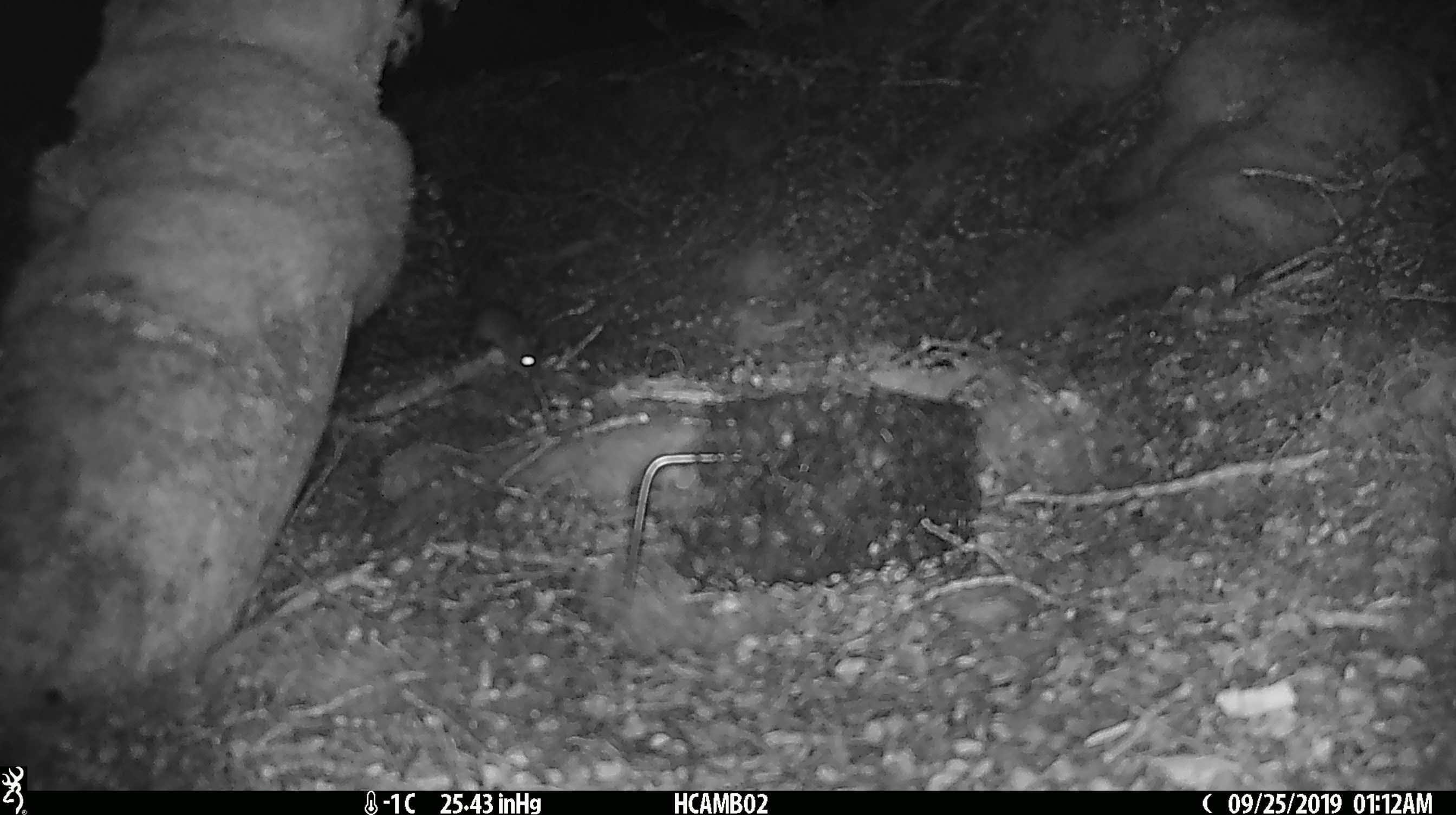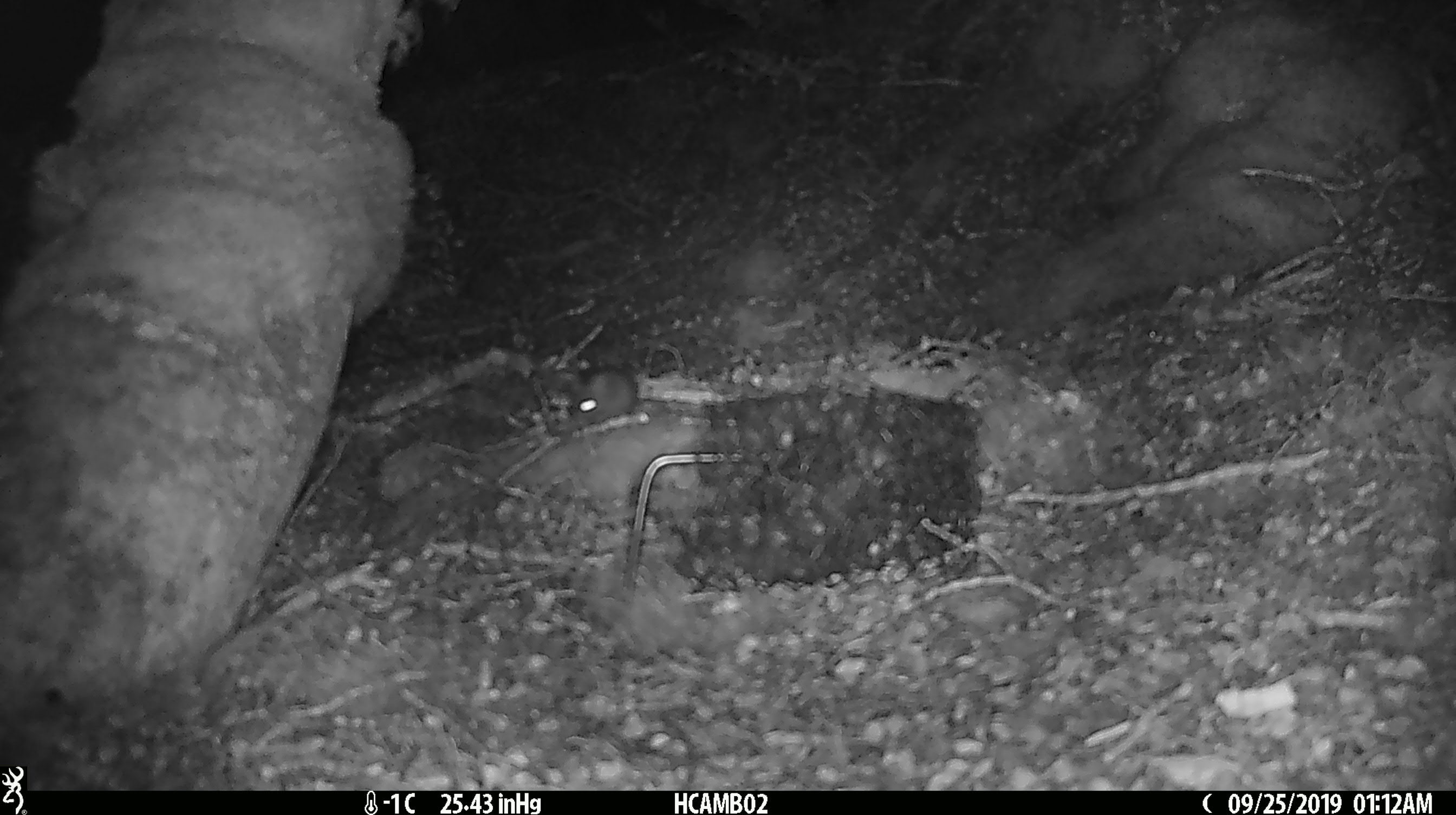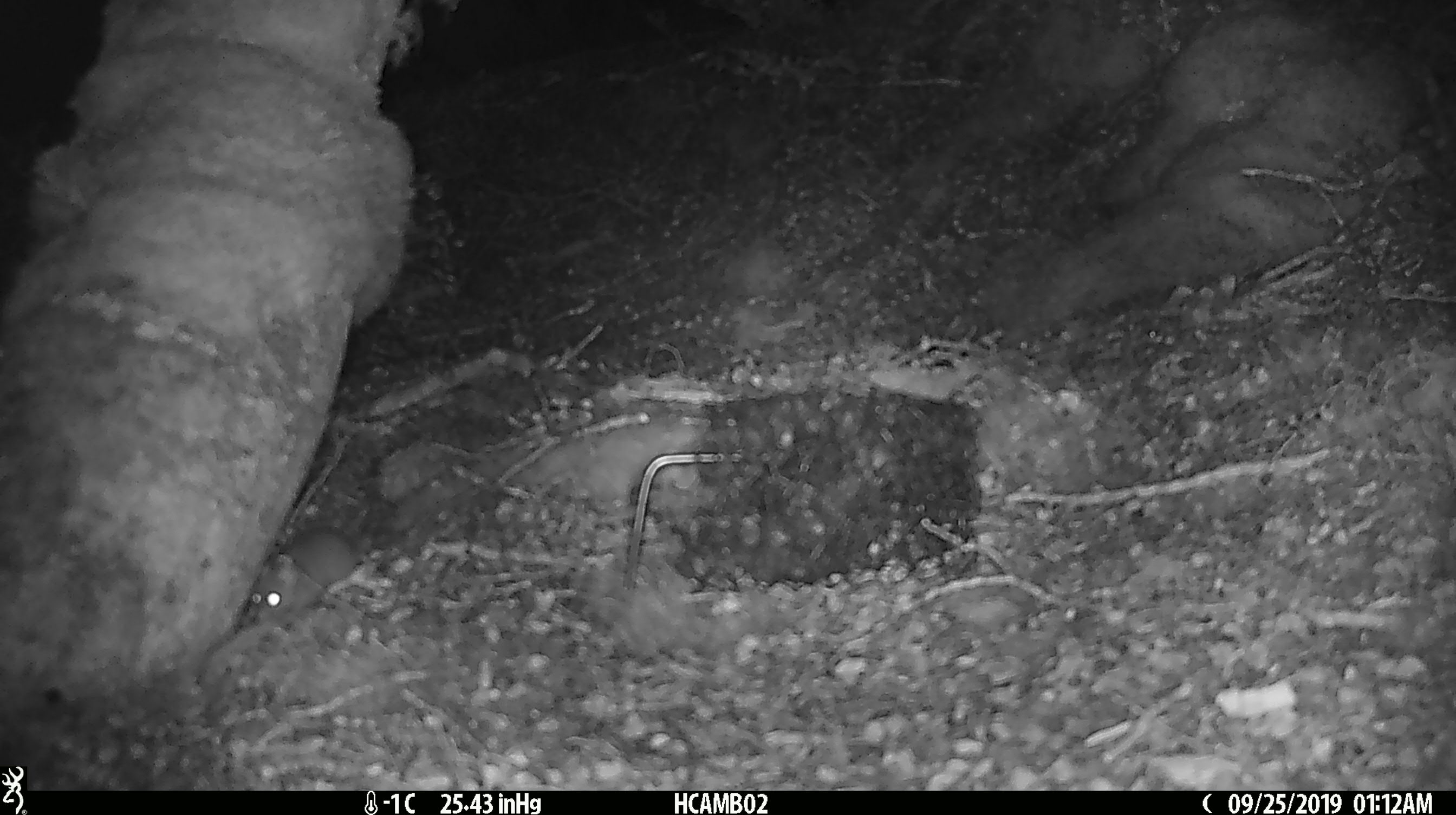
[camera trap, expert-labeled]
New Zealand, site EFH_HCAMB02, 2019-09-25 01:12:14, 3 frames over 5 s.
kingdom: Animalia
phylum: Chordata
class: Mammalia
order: Rodentia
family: Muridae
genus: Mus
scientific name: Mus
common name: mouse